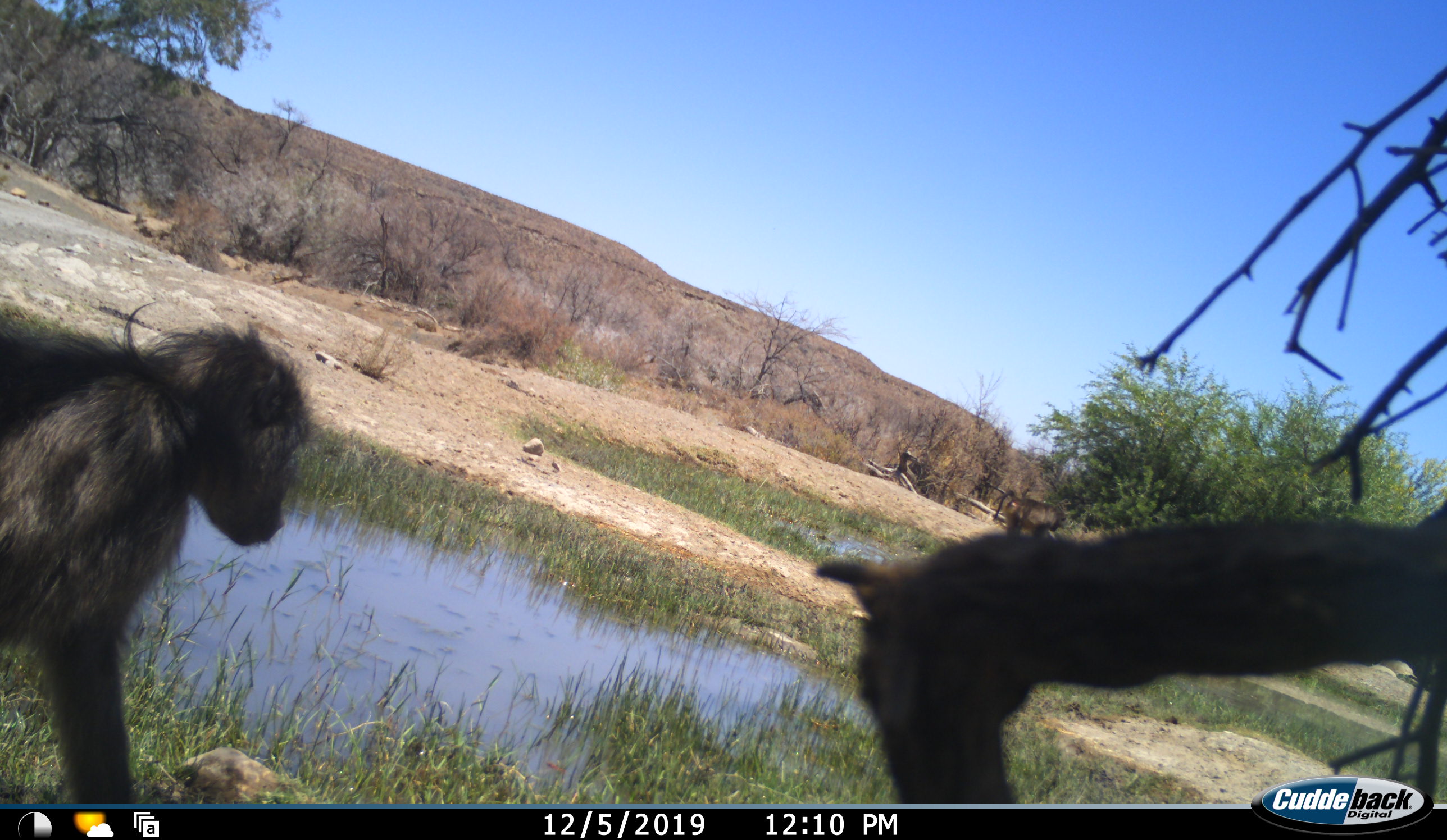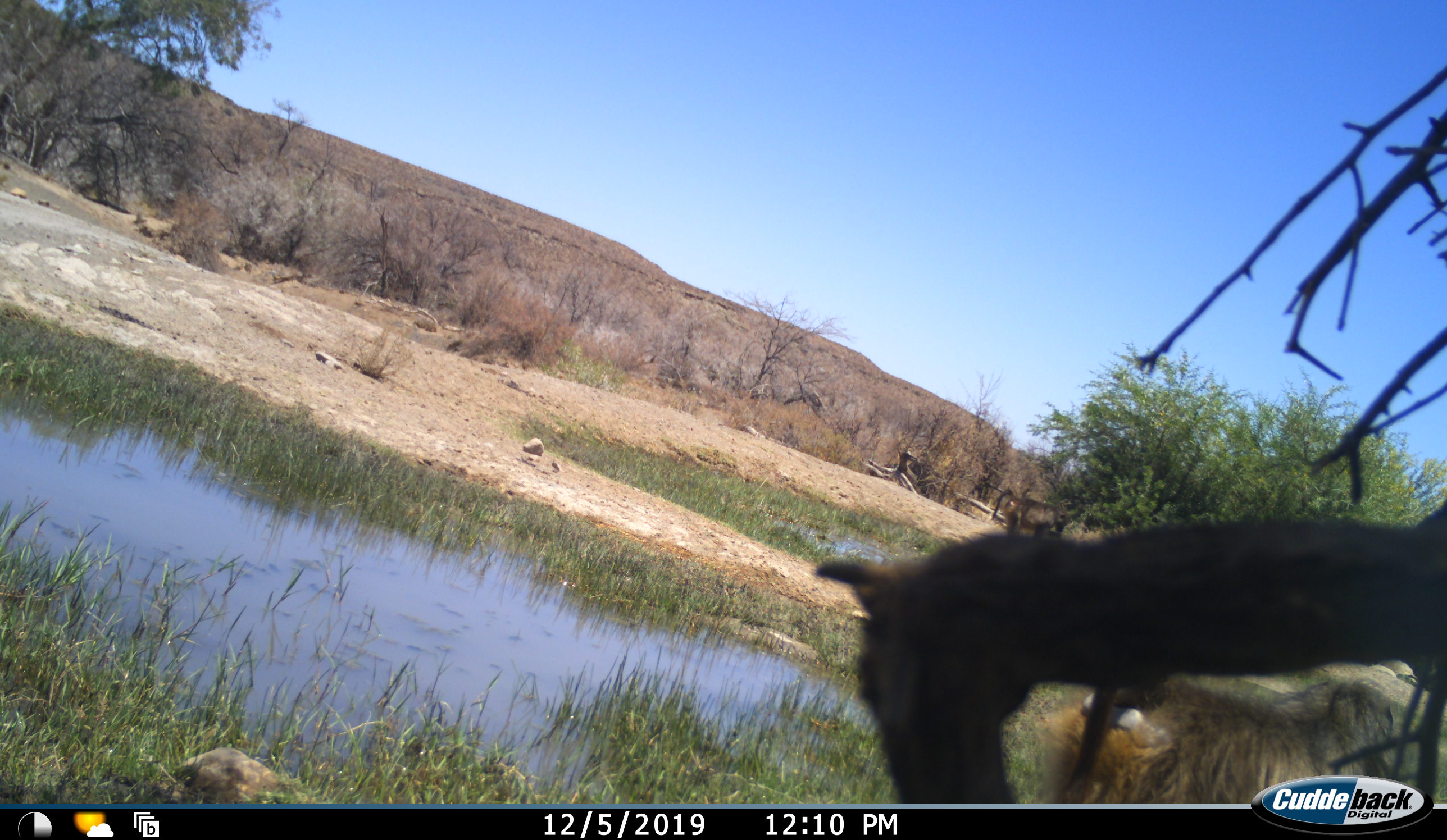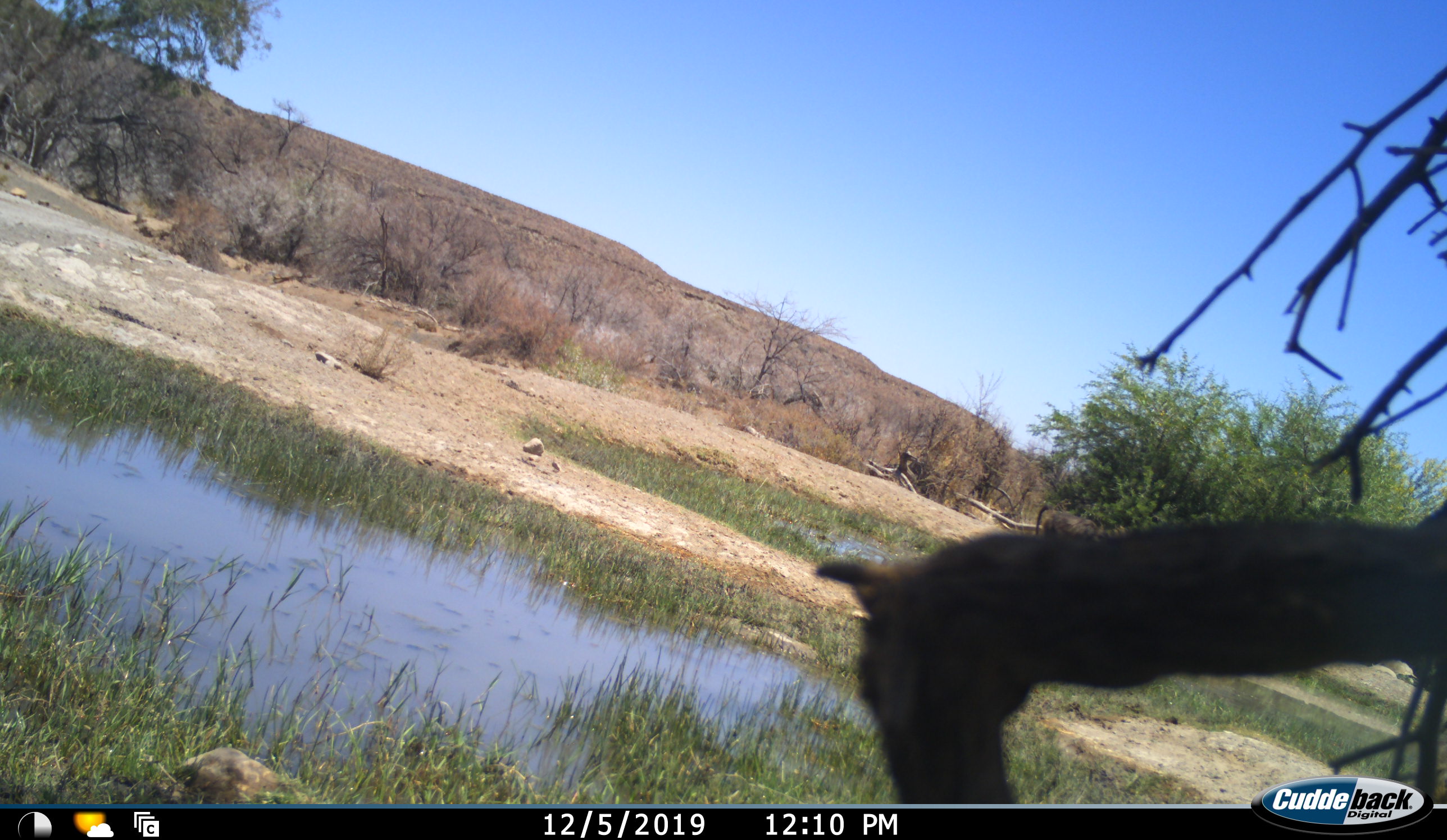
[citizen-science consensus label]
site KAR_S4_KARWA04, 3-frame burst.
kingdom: Animalia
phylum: Chordata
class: Mammalia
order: Primates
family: Cercopithecidae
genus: Papio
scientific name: Papio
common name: baboon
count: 2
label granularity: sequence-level